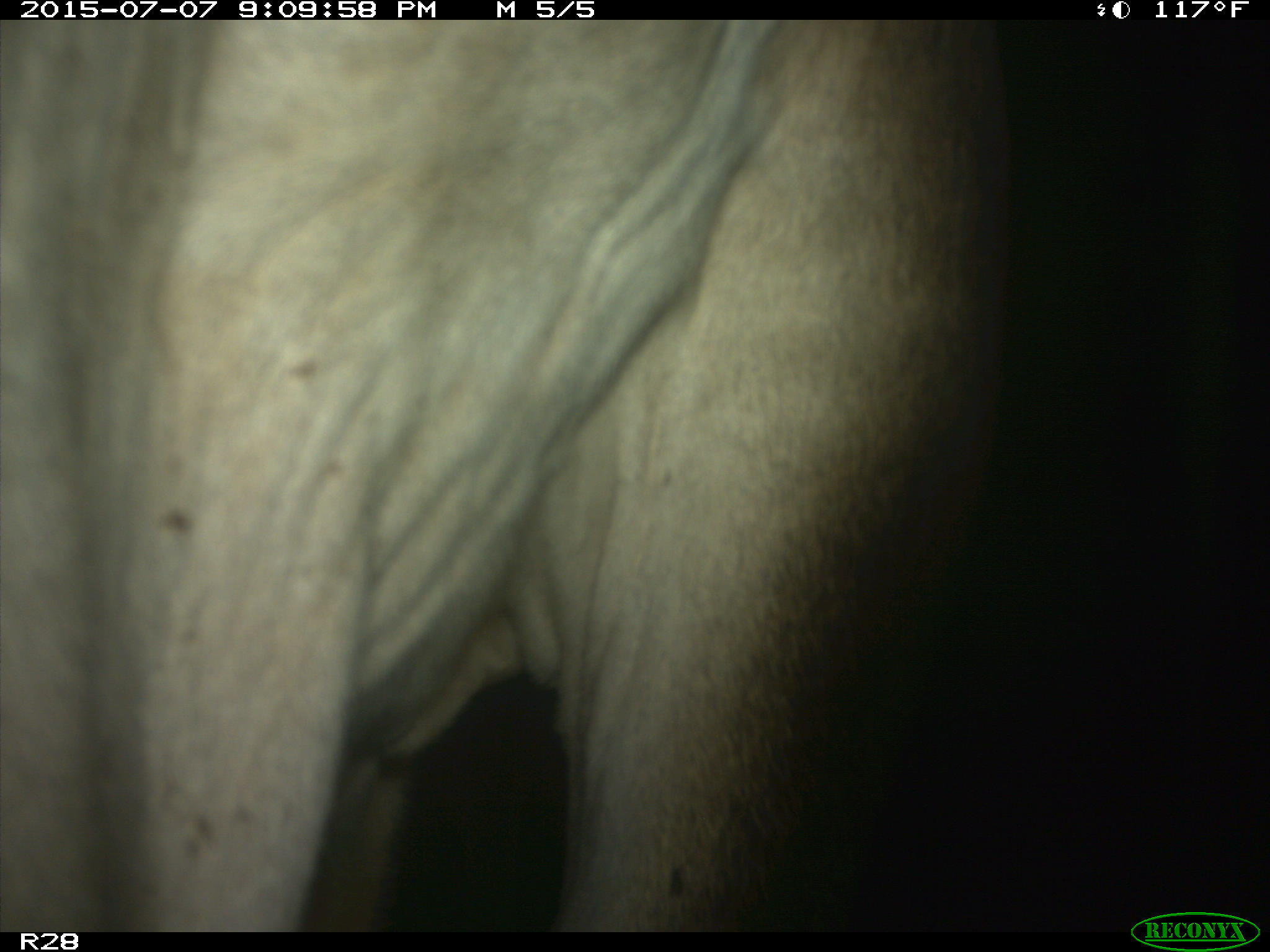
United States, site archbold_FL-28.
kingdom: Animalia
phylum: Chordata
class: Mammalia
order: Artiodactyla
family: Bovidae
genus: Bos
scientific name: Bos taurus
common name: domestic cow